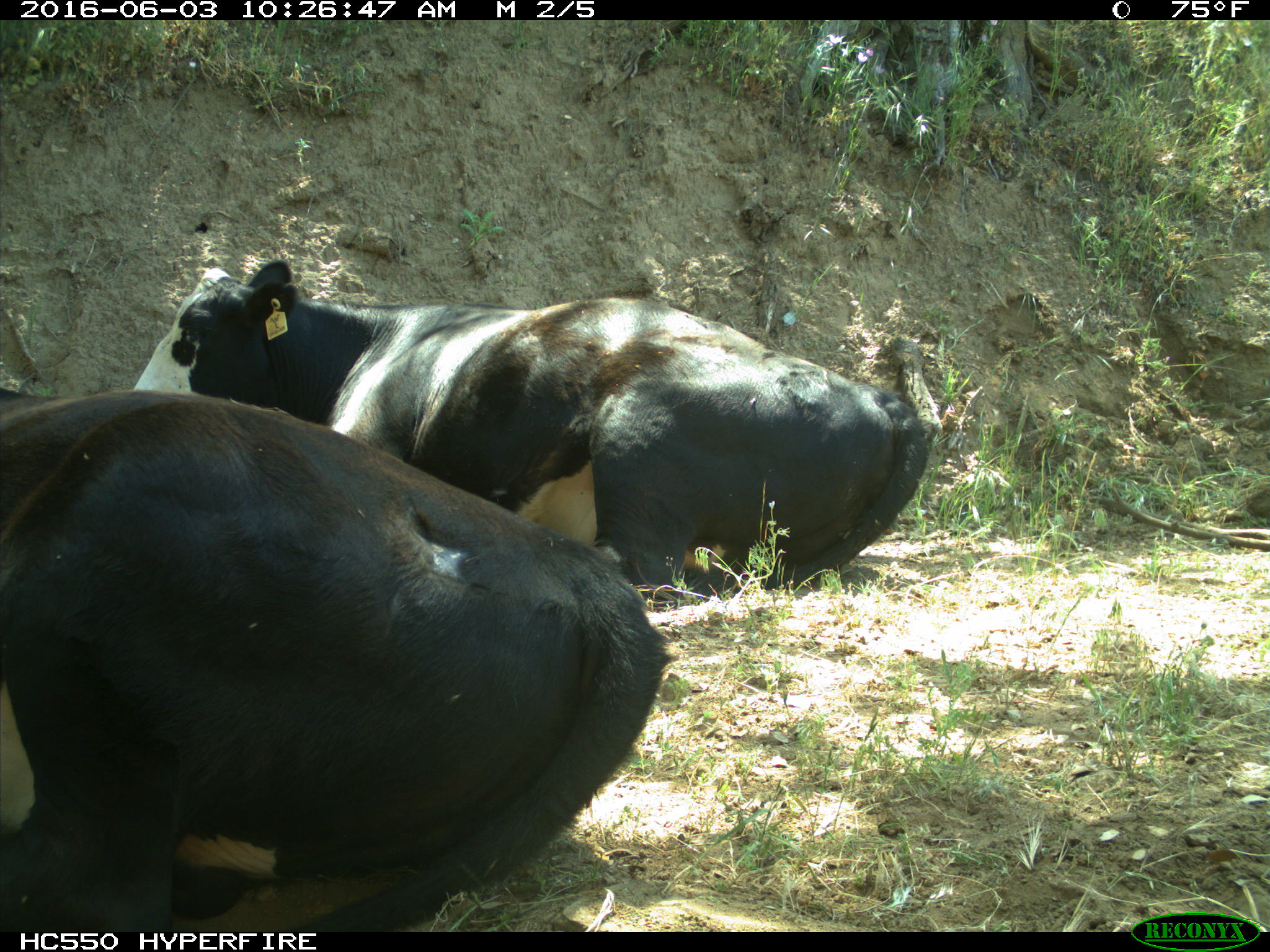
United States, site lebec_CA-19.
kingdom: Animalia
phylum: Chordata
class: Mammalia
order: Artiodactyla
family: Bovidae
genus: Bos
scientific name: Bos taurus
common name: domestic cow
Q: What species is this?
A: Bos taurus (domestic cow).